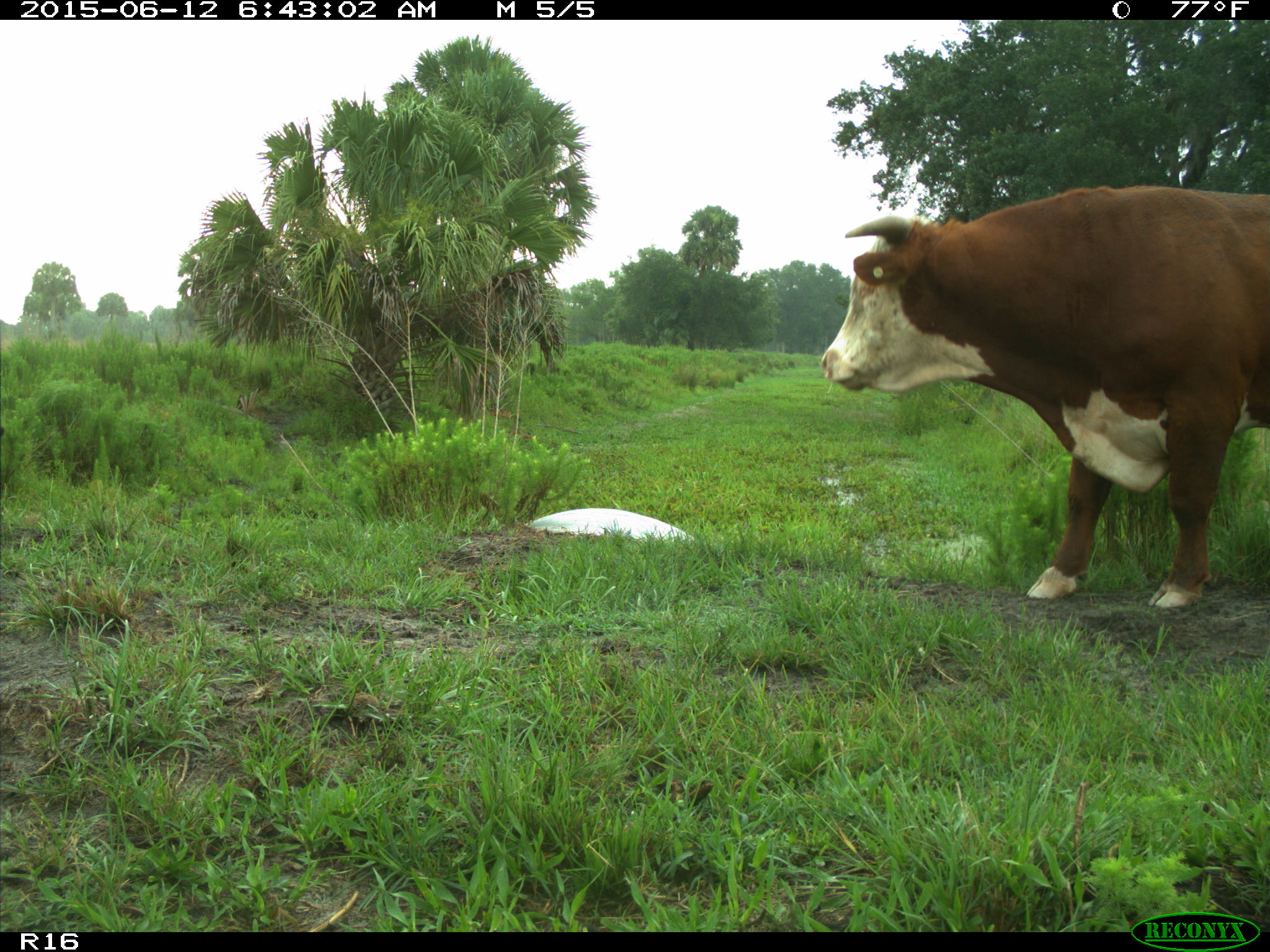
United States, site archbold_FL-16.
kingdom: Animalia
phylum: Chordata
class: Mammalia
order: Artiodactyla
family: Bovidae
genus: Bos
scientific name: Bos taurus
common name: domestic cow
Bos taurus (domestic cow).